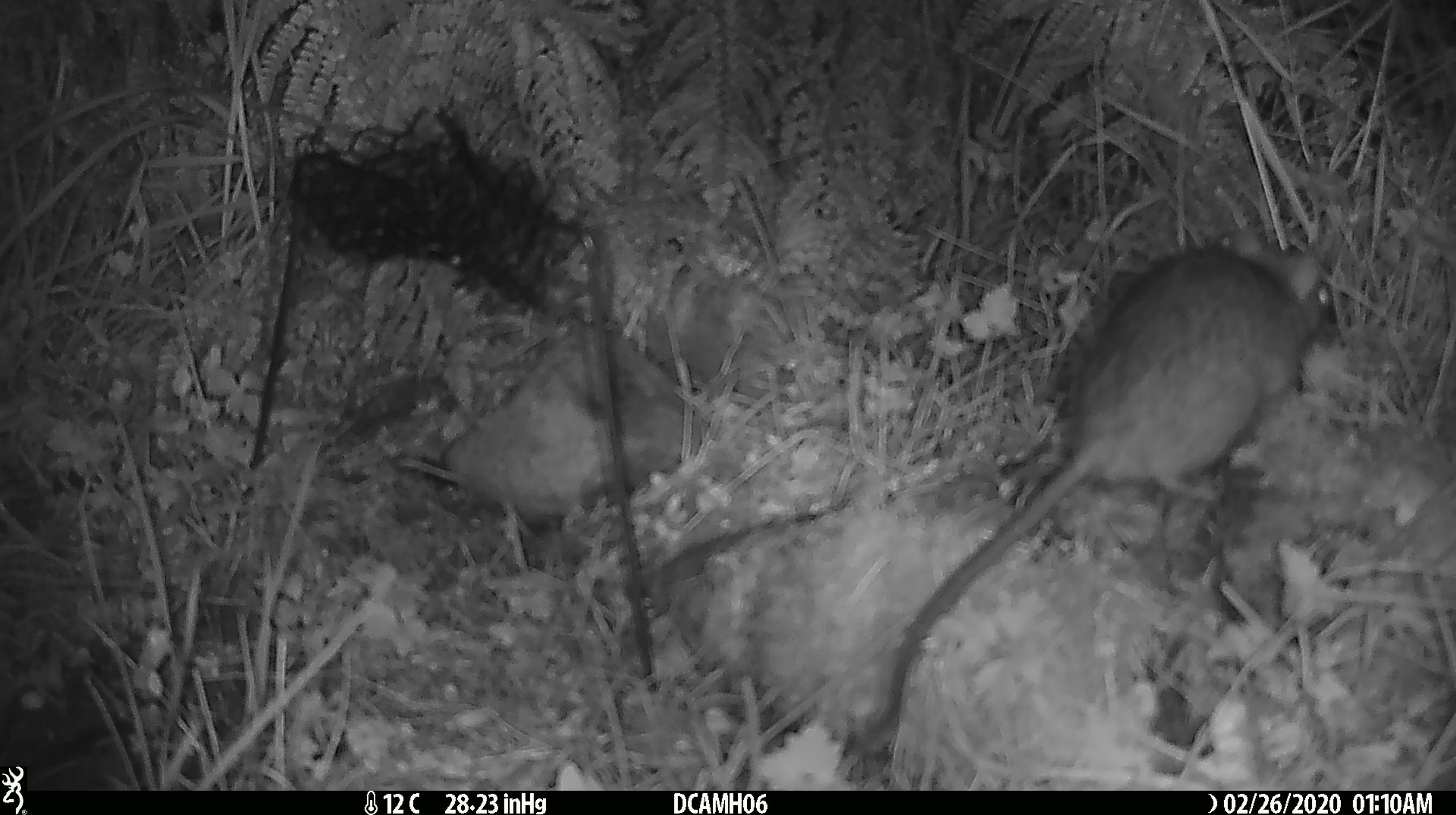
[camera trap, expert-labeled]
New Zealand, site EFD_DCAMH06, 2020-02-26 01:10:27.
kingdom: Animalia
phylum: Chordata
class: Mammalia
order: Rodentia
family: Muridae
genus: Rattus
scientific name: Rattus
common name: rat